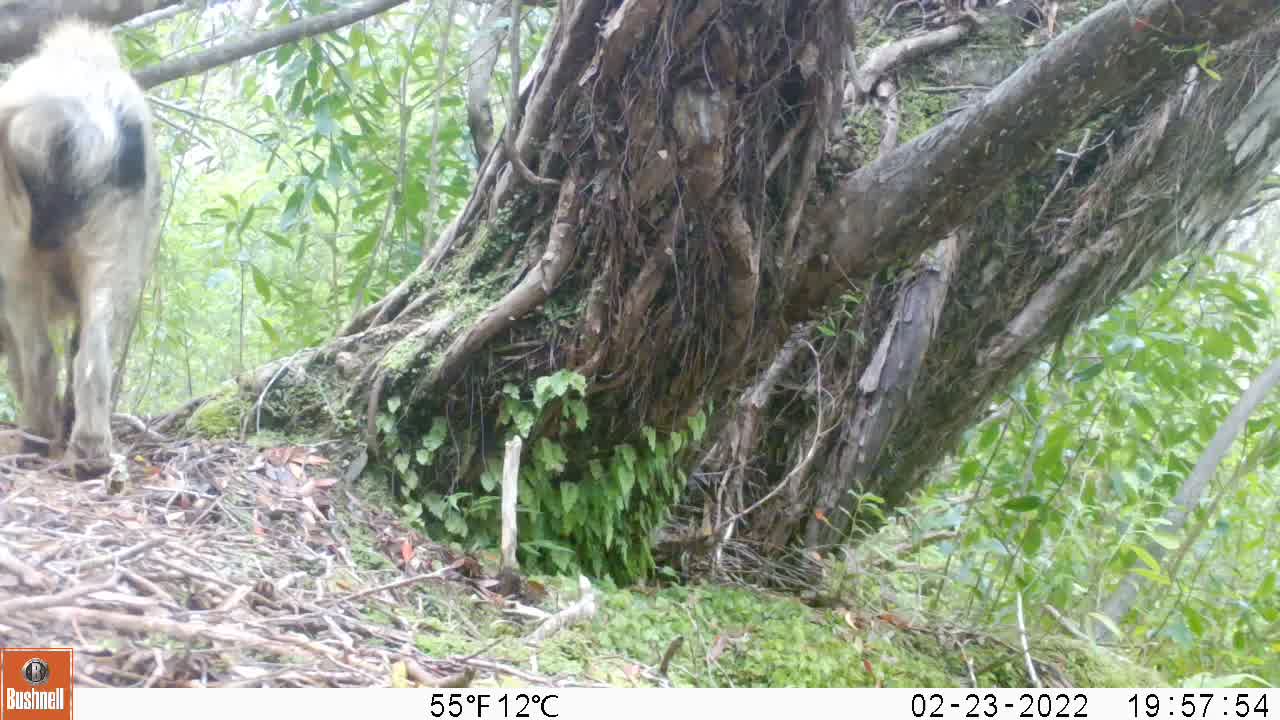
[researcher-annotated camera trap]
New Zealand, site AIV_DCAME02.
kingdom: Animalia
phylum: Chordata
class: Mammalia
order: Artiodactyla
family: Suidae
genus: Sus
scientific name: Sus scrofa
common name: pig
Pig (Sus scrofa).